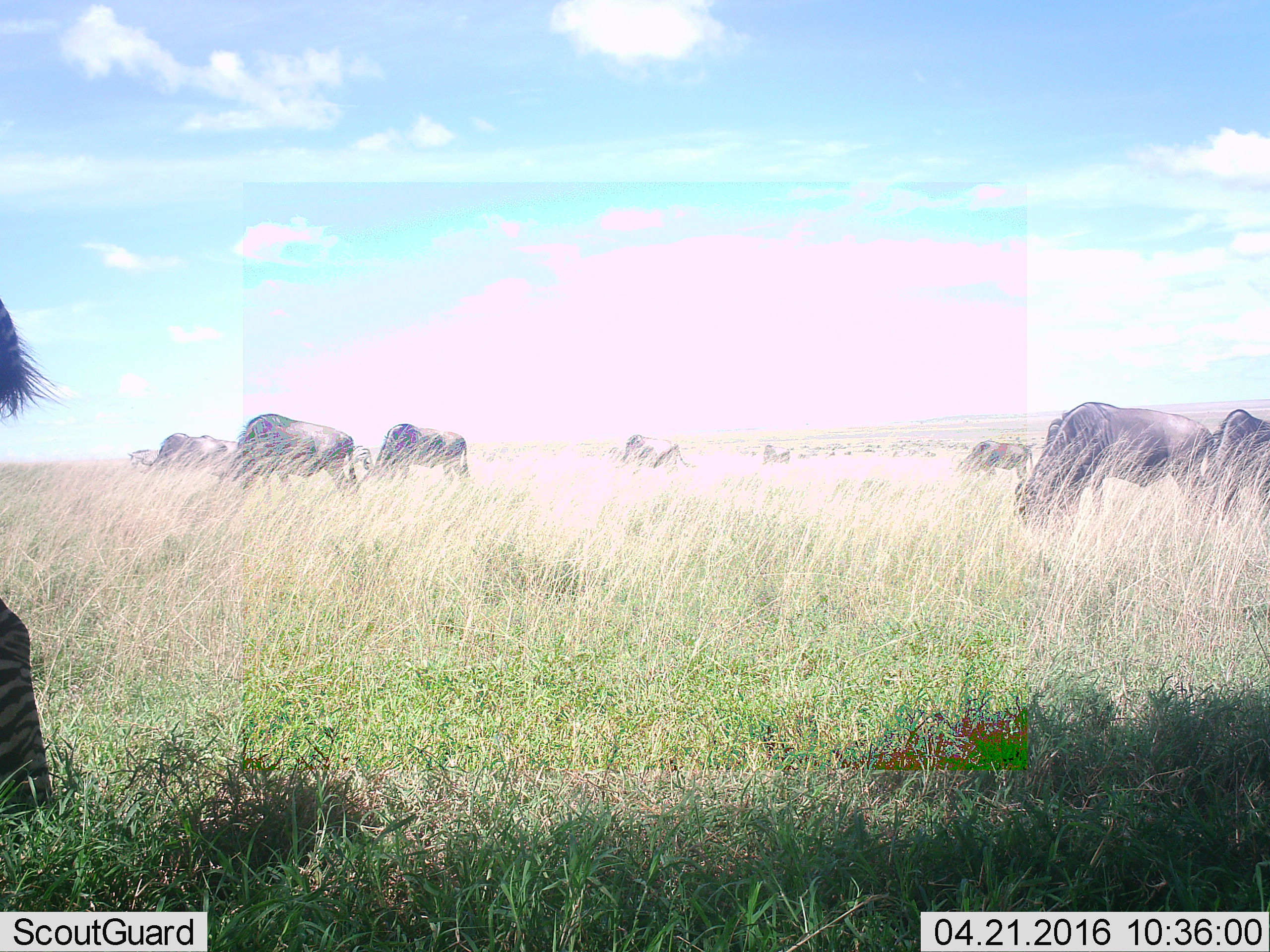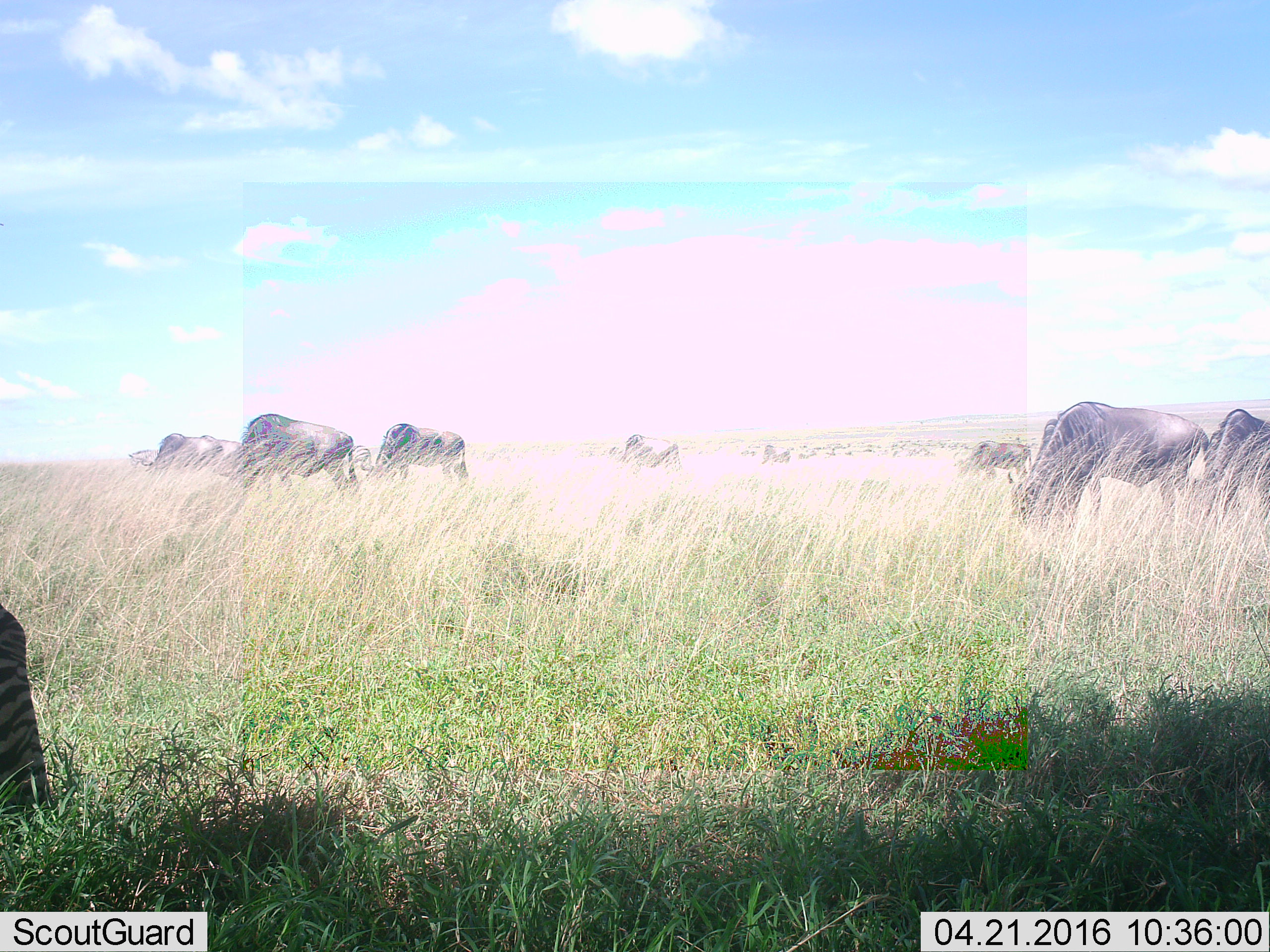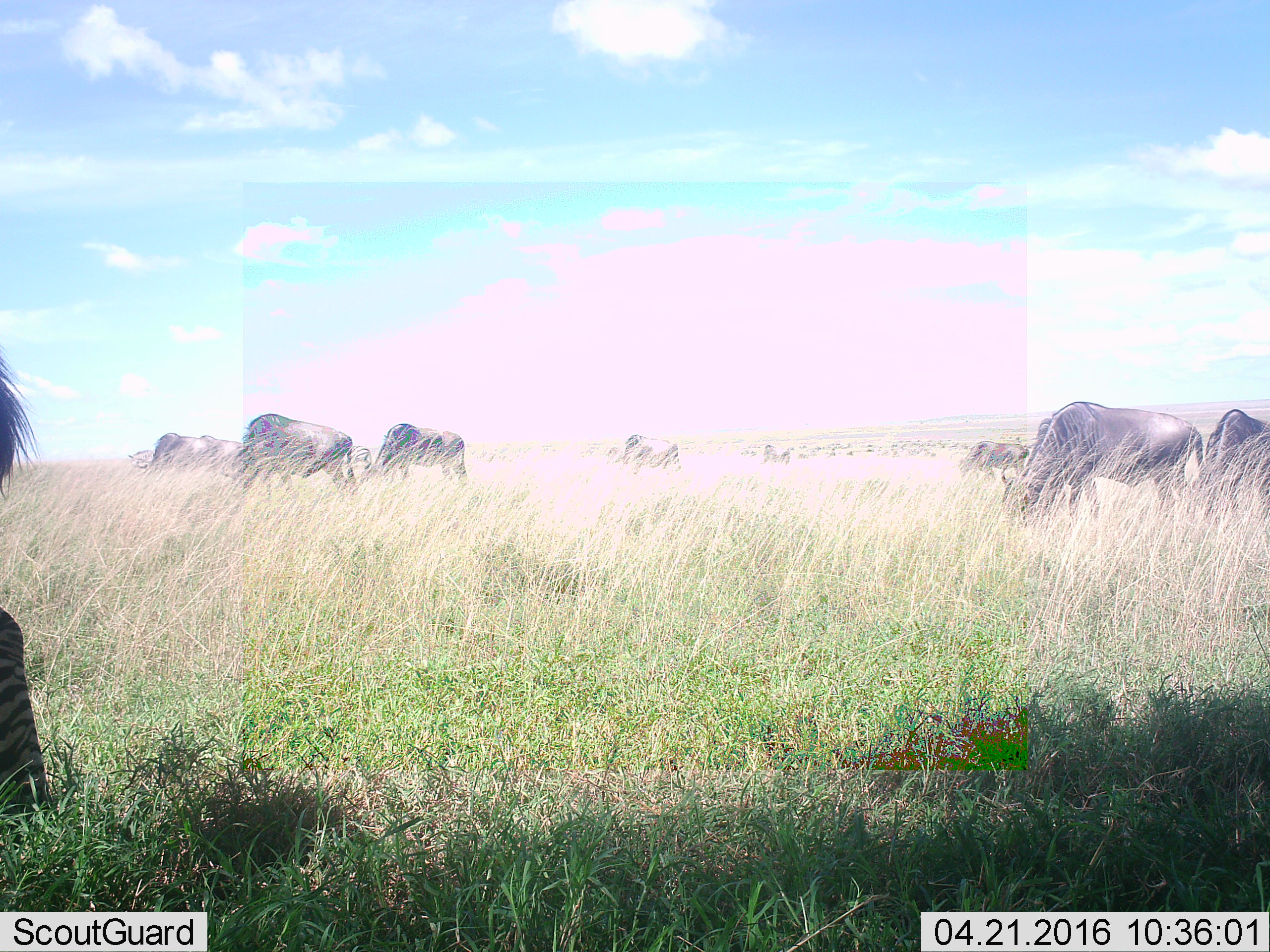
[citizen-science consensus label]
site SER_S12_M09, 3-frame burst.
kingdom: Animalia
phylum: Chordata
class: Mammalia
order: Artiodactyla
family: Bovidae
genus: Connochaetes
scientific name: Connochaetes taurinus taurinus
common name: blue wildebeest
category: wildebeestblue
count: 8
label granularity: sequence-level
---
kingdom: Animalia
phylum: Chordata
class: Mammalia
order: Perissodactyla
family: Equidae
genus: Equus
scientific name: Equus quagga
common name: plains zebra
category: zebraplains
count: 1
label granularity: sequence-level